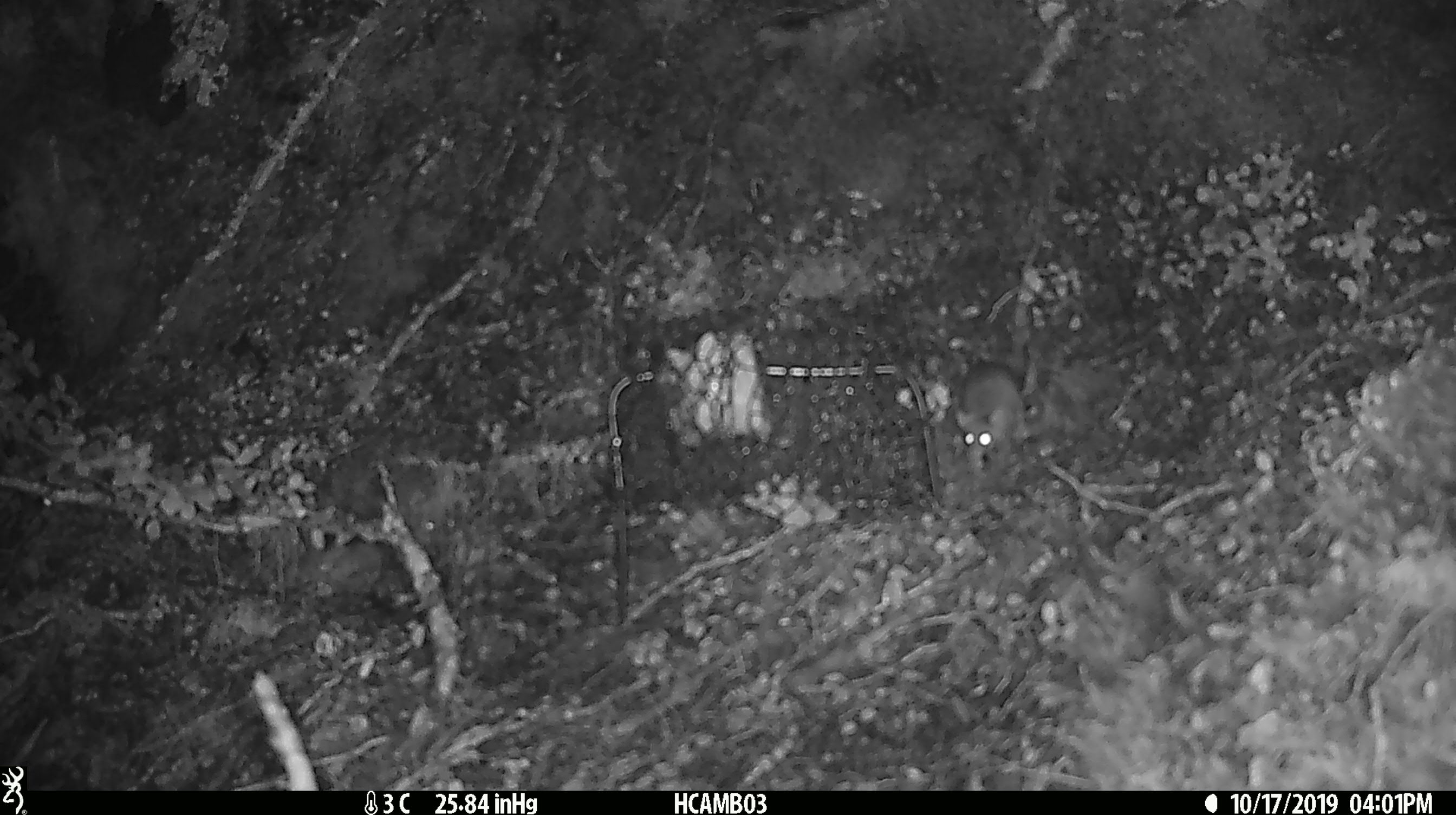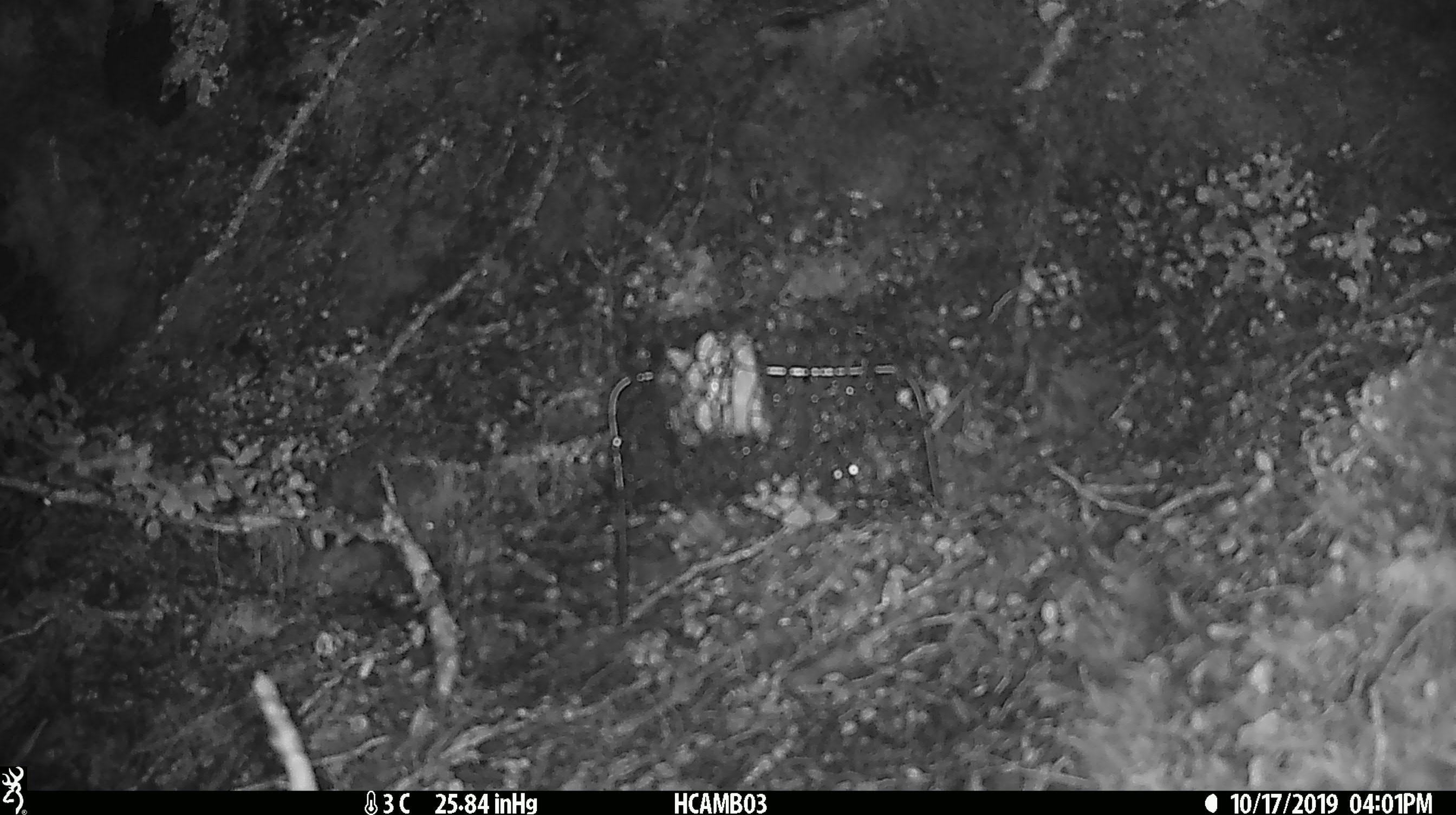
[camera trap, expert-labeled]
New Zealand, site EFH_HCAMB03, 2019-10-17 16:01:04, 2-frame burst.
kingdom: Animalia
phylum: Chordata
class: Mammalia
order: Rodentia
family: Muridae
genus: Mus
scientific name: Mus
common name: mouse